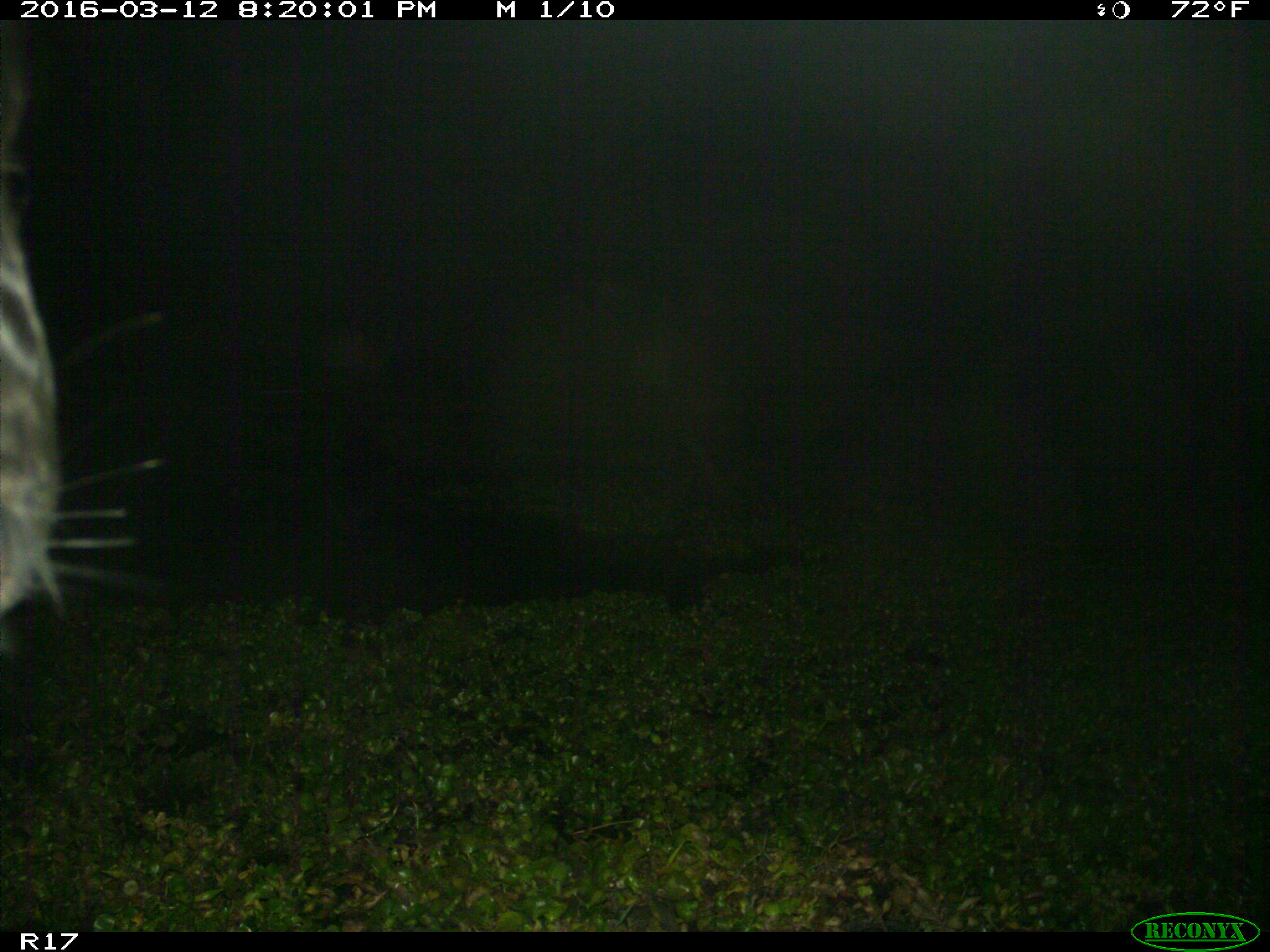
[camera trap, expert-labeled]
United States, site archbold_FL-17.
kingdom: Animalia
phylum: Chordata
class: Mammalia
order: Artiodactyla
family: Bovidae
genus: Bos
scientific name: Bos taurus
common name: domestic cow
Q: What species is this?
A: Bos taurus (domestic cow).